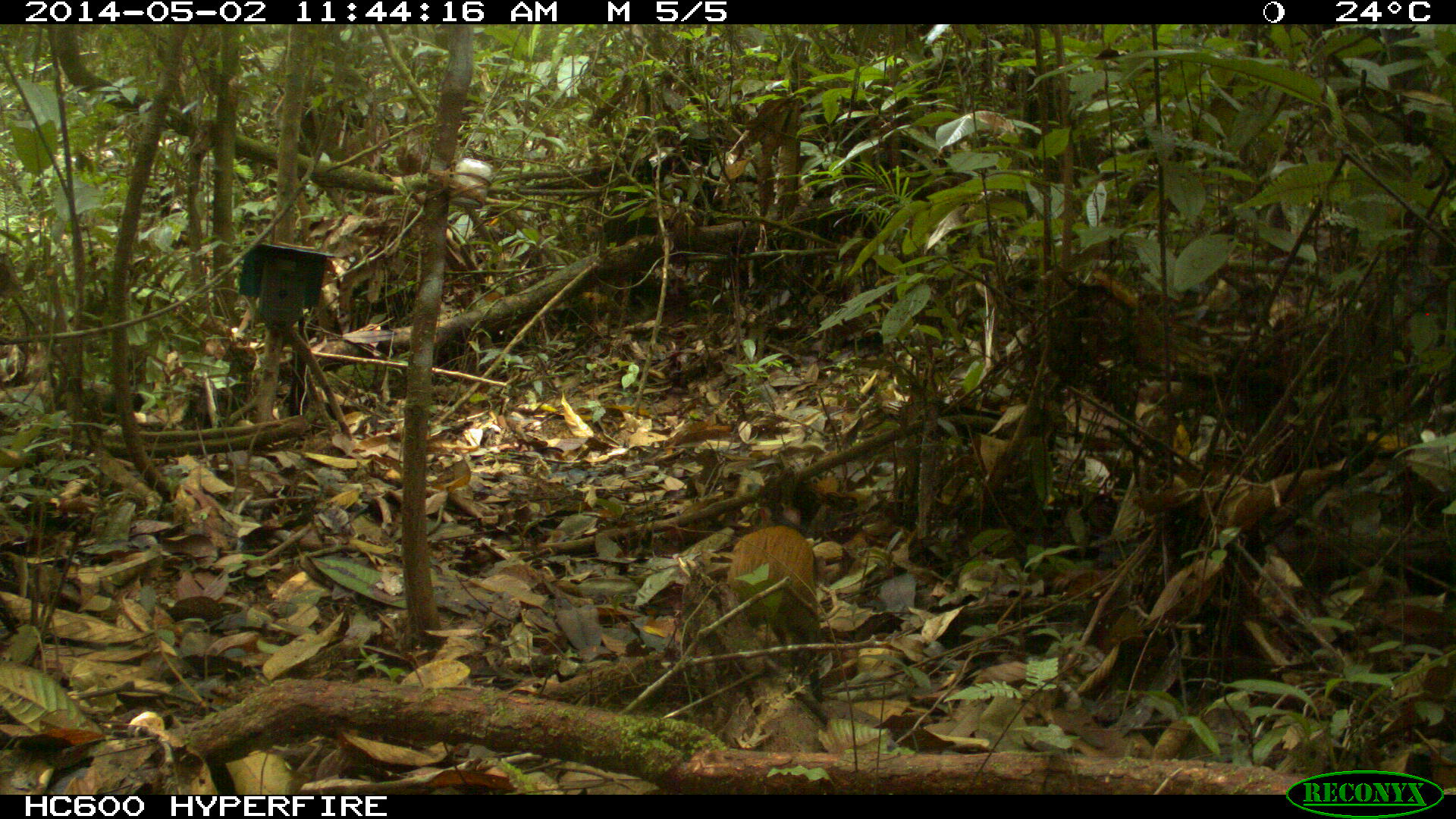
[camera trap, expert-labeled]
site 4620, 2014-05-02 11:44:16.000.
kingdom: Animalia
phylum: Chordata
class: Mammalia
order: Rodentia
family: Dasyproctidae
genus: Dasyprocta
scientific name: Dasyprocta leporina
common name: red-rumped agouti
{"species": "Dasyprocta leporina (red-rumped agouti)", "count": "1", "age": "adult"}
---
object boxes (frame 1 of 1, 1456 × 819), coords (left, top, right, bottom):
dasyprocta leporina: (727, 506, 818, 645)